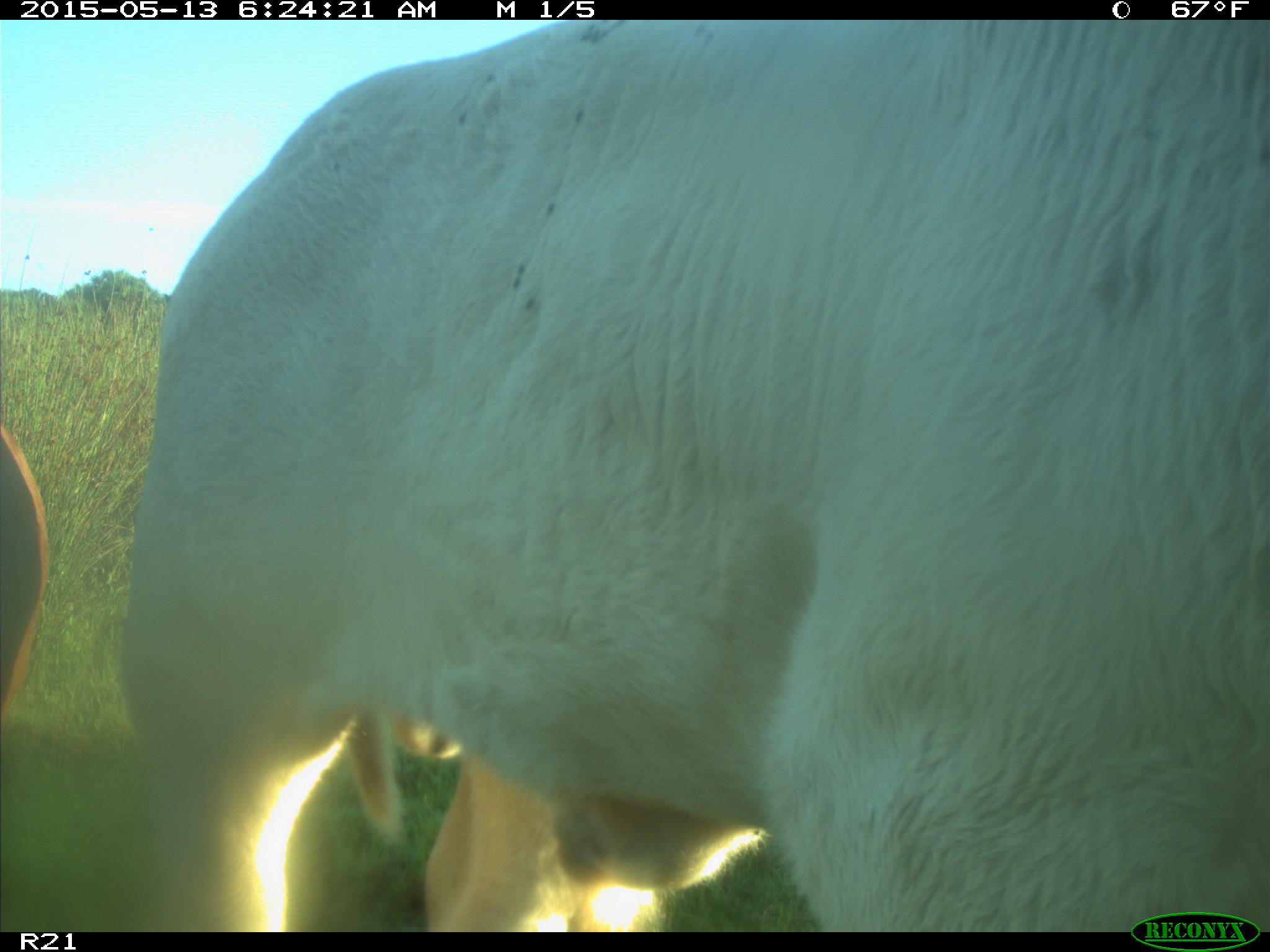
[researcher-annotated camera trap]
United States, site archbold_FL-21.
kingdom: Animalia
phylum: Chordata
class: Mammalia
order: Artiodactyla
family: Bovidae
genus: Bos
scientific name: Bos taurus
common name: domestic cow